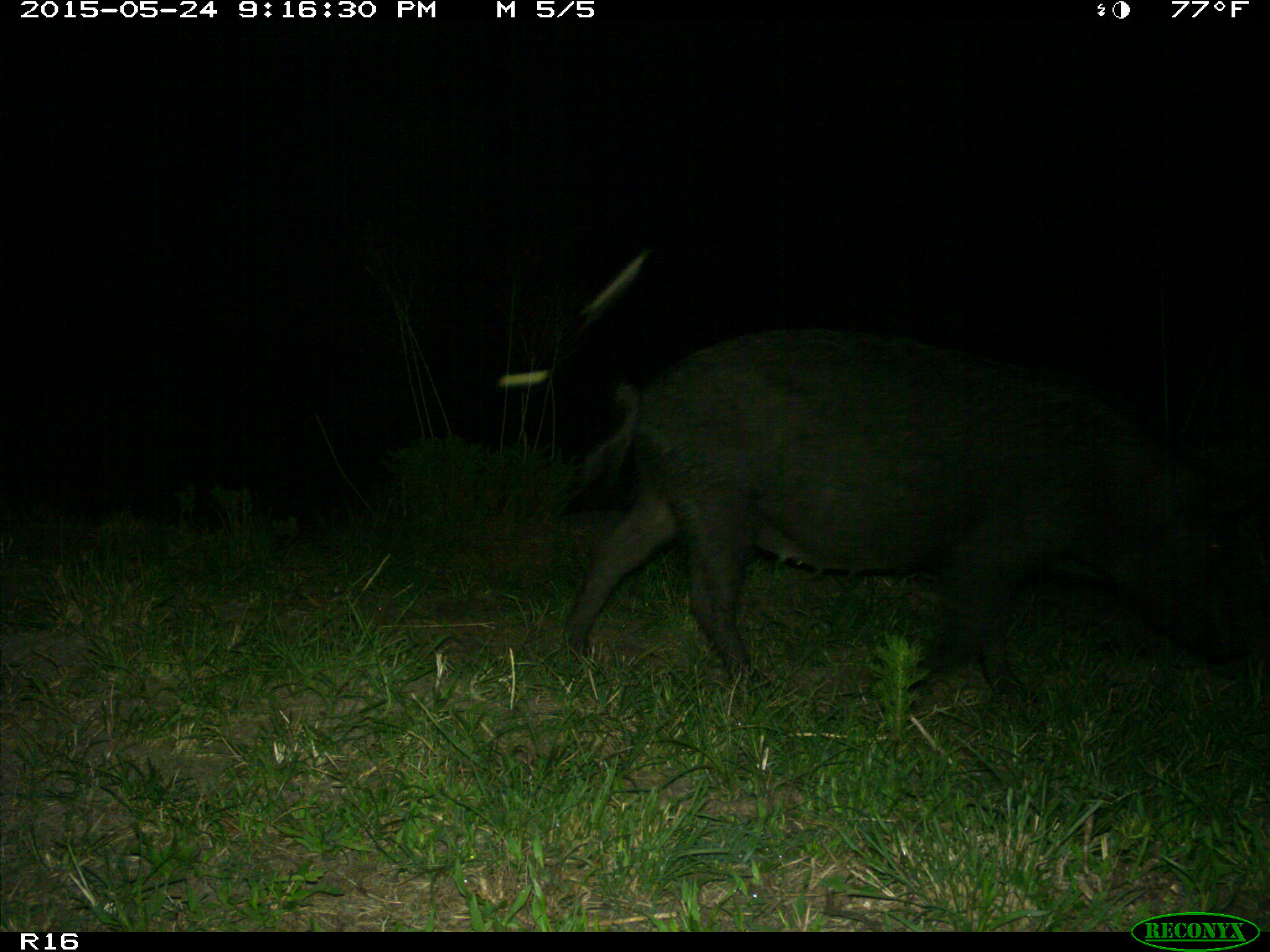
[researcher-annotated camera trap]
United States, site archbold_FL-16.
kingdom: Animalia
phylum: Chordata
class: Mammalia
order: Artiodactyla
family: Suidae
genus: Sus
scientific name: Sus scrofa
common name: wild boar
Sus scrofa (wild boar).